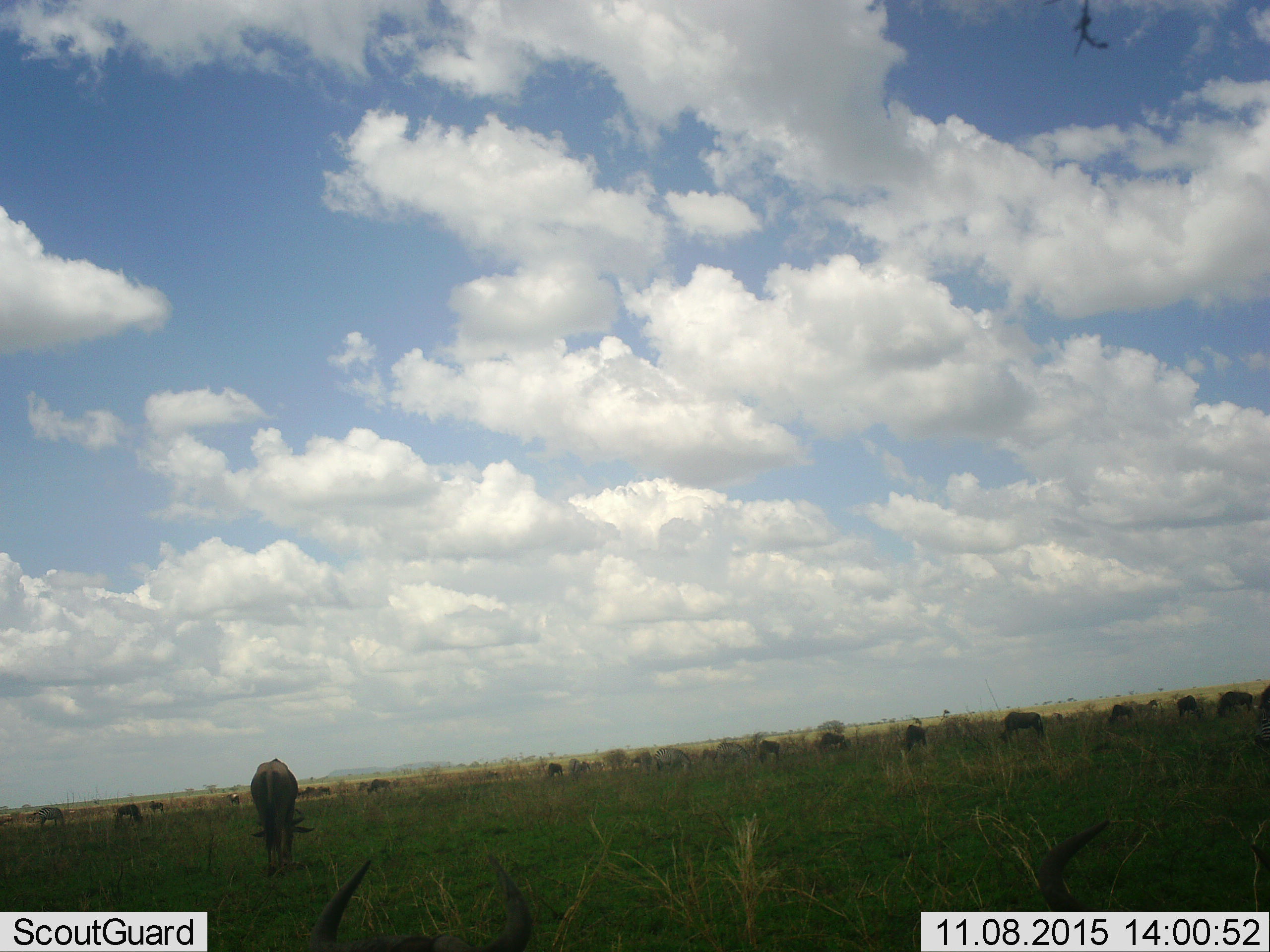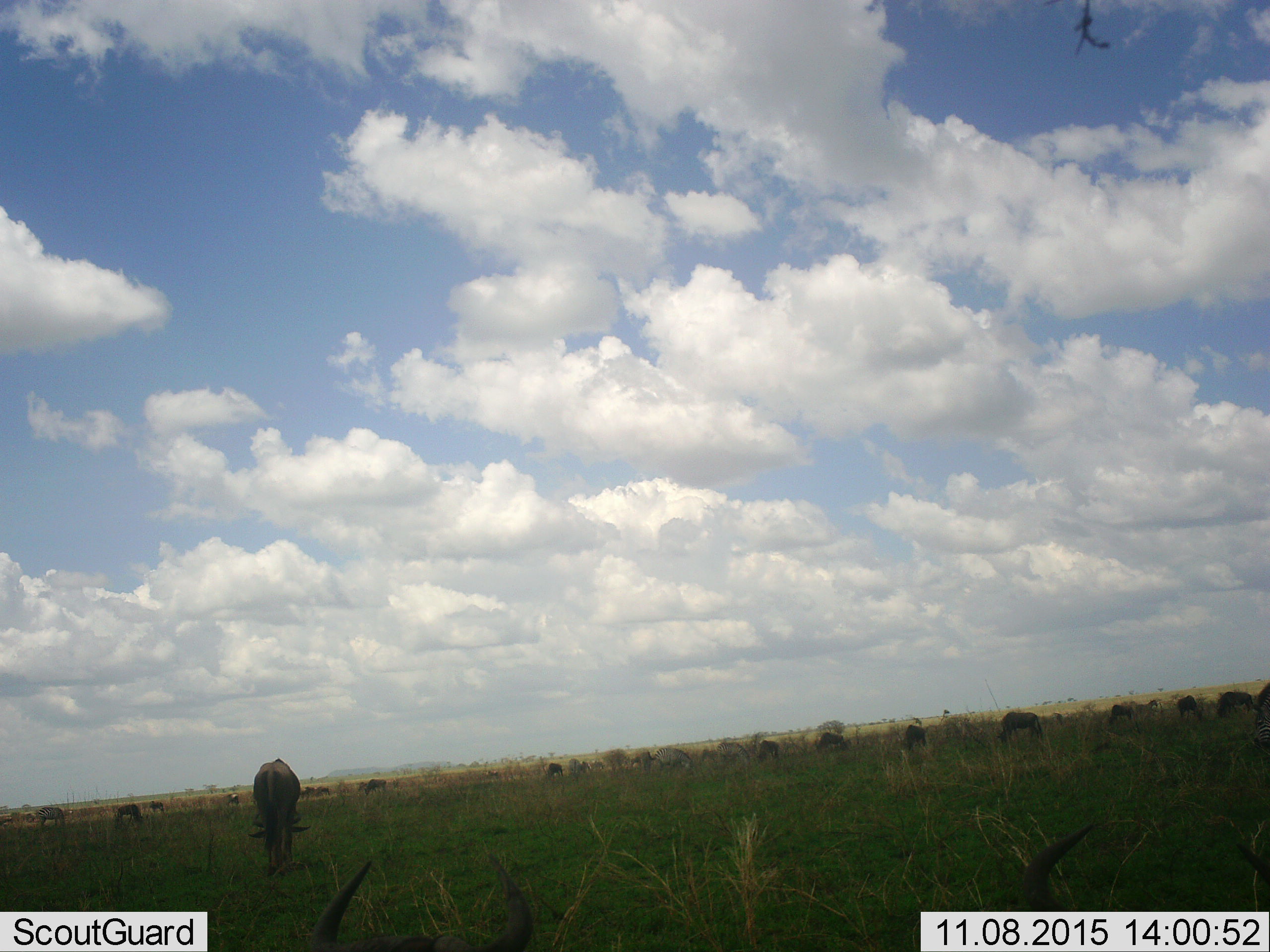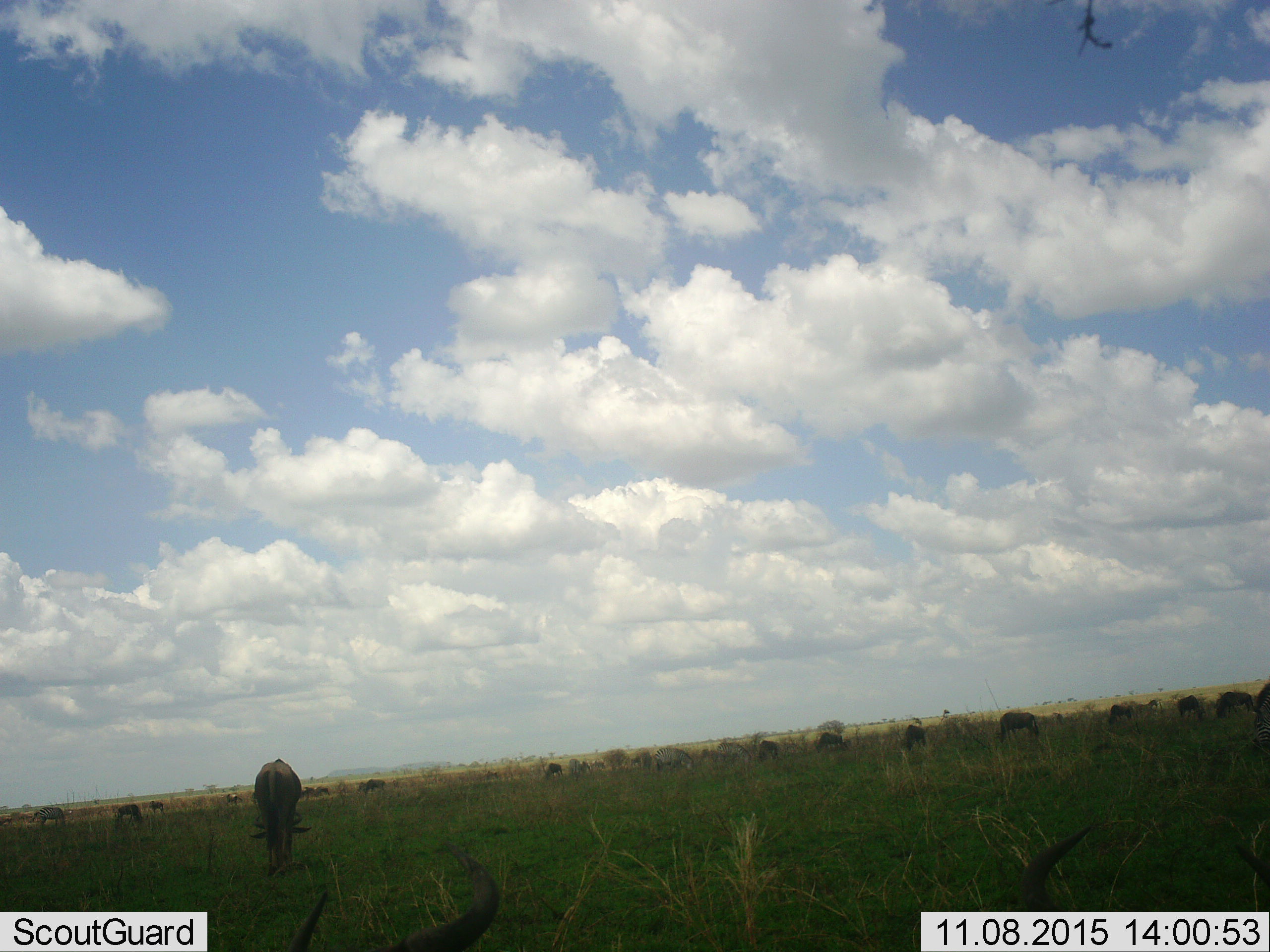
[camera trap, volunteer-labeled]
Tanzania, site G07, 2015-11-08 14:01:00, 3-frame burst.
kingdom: Animalia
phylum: Chordata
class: Mammalia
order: Artiodactyla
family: Bovidae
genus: Connochaetes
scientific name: Connochaetes taurinus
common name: blue wildebeest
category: wildebeest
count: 11-50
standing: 78%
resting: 11%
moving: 11%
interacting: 22%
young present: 11%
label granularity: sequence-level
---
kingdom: Animalia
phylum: Chordata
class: Mammalia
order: Perissodactyla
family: Equidae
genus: Equus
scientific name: Equus quagga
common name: plains zebra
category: zebra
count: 3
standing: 40%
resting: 0%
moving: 0%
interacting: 0%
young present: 0%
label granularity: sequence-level